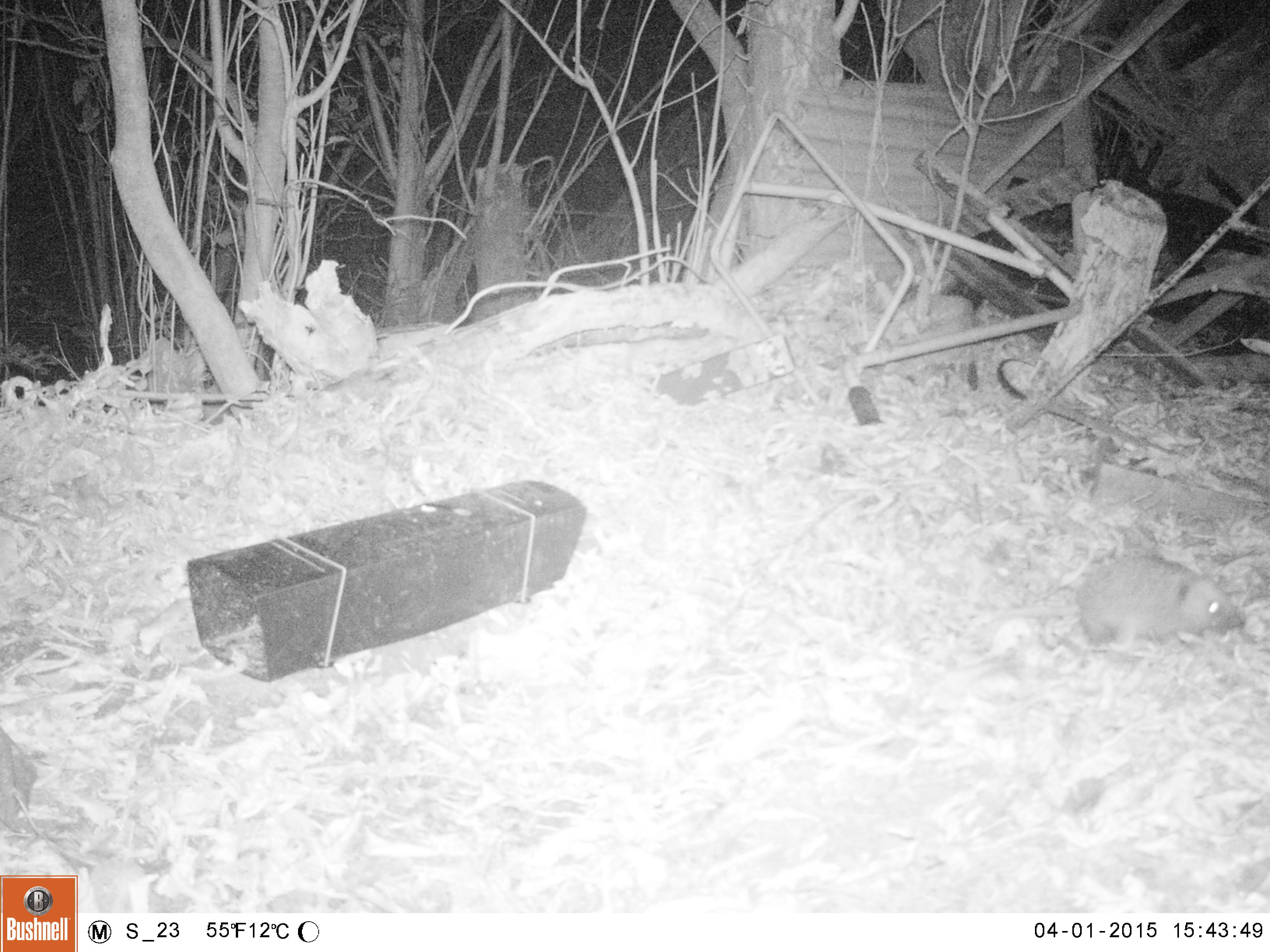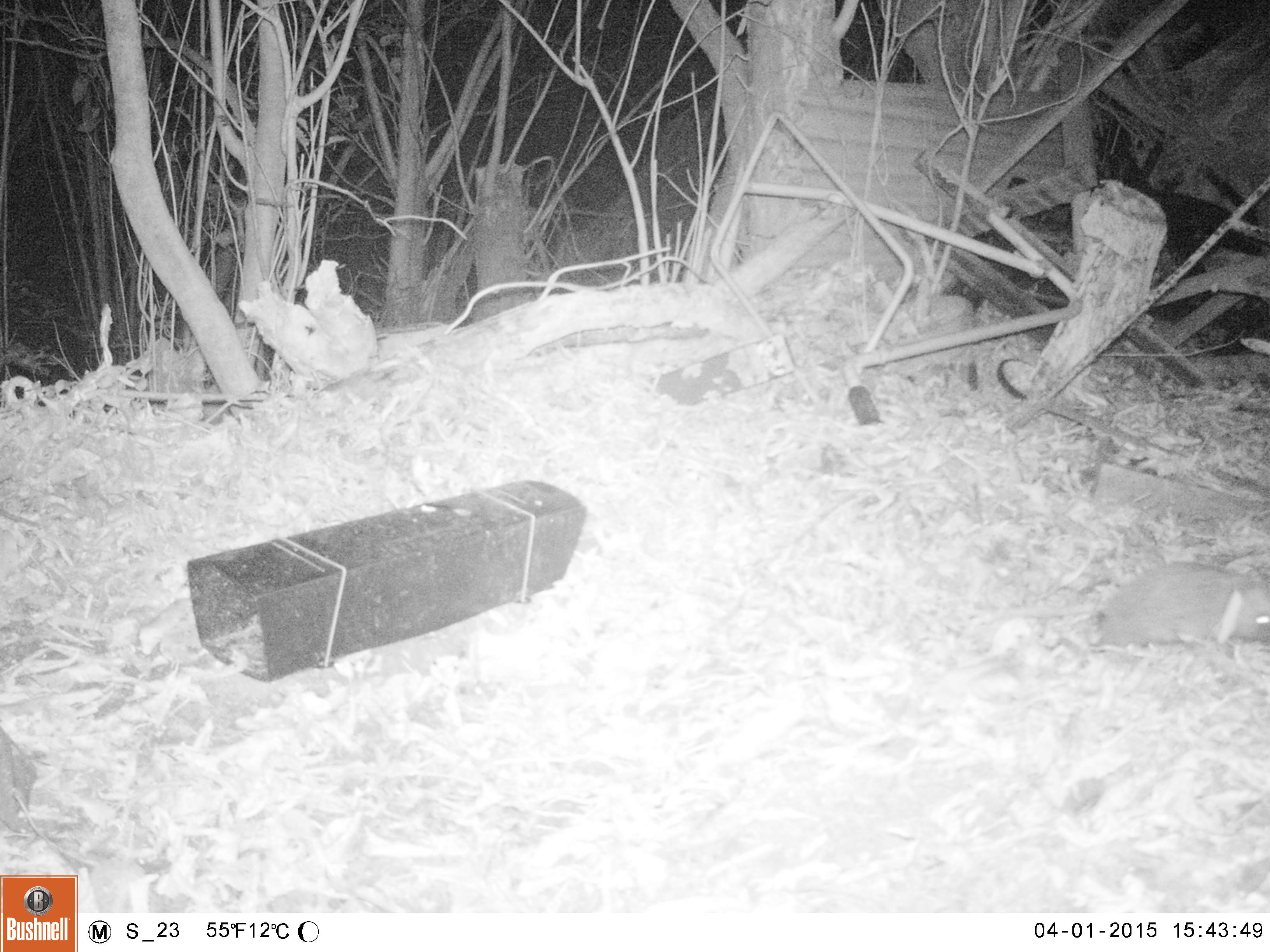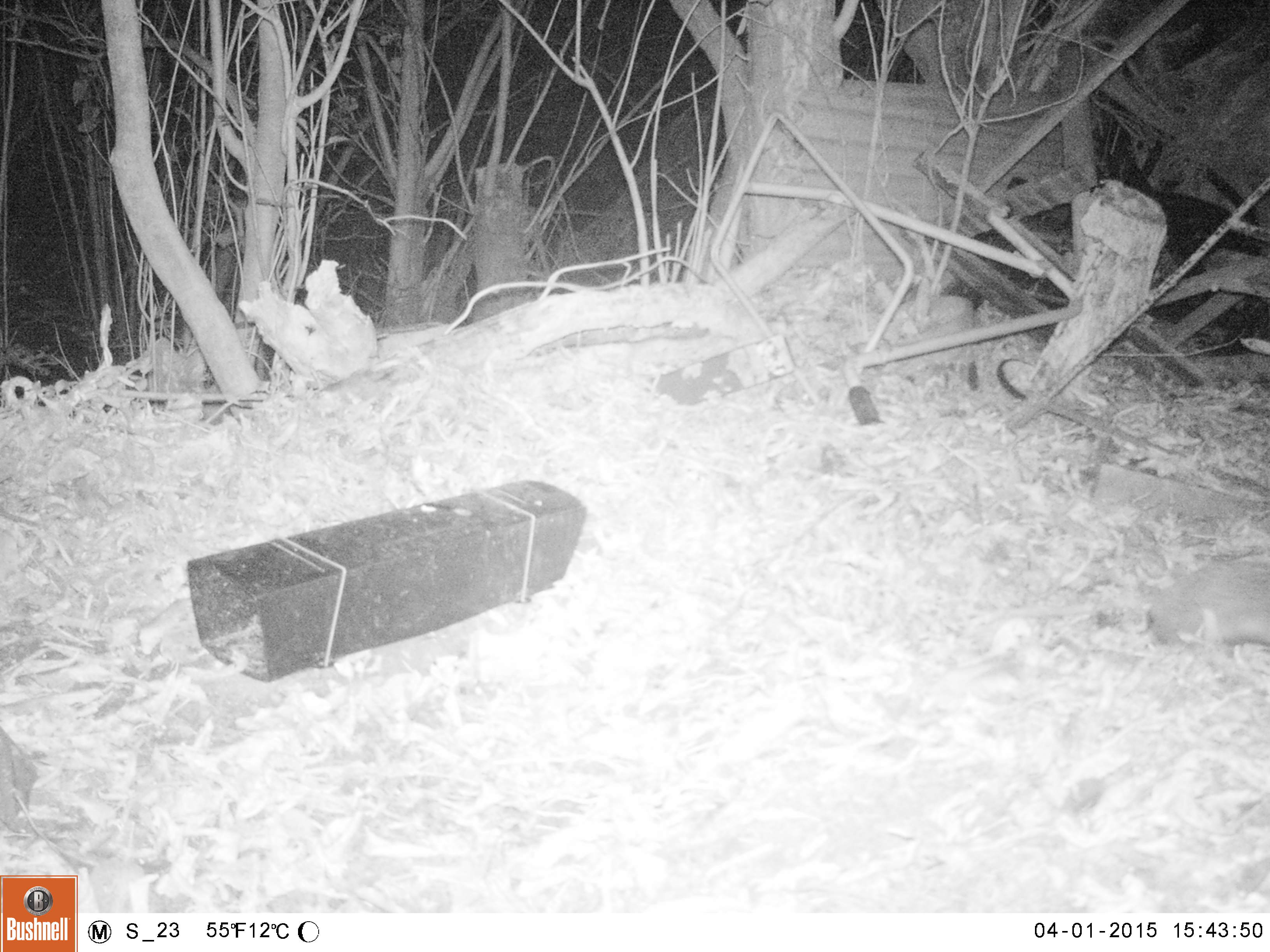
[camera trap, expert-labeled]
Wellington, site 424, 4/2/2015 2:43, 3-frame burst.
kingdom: Animalia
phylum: Chordata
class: Mammalia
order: Eulipotyphla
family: Erinaceidae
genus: Erinaceus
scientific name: Erinaceus europaeus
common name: hedgehog